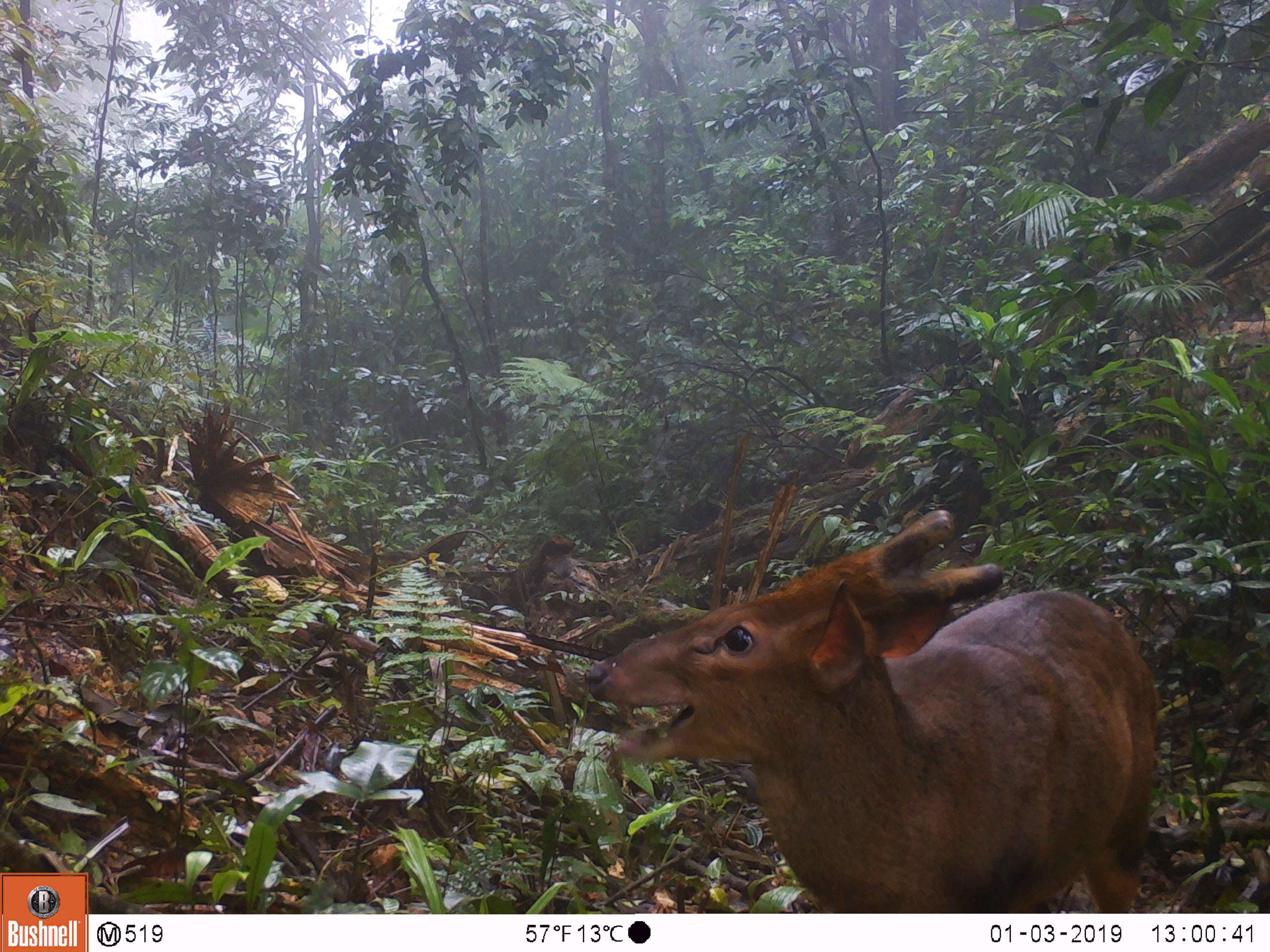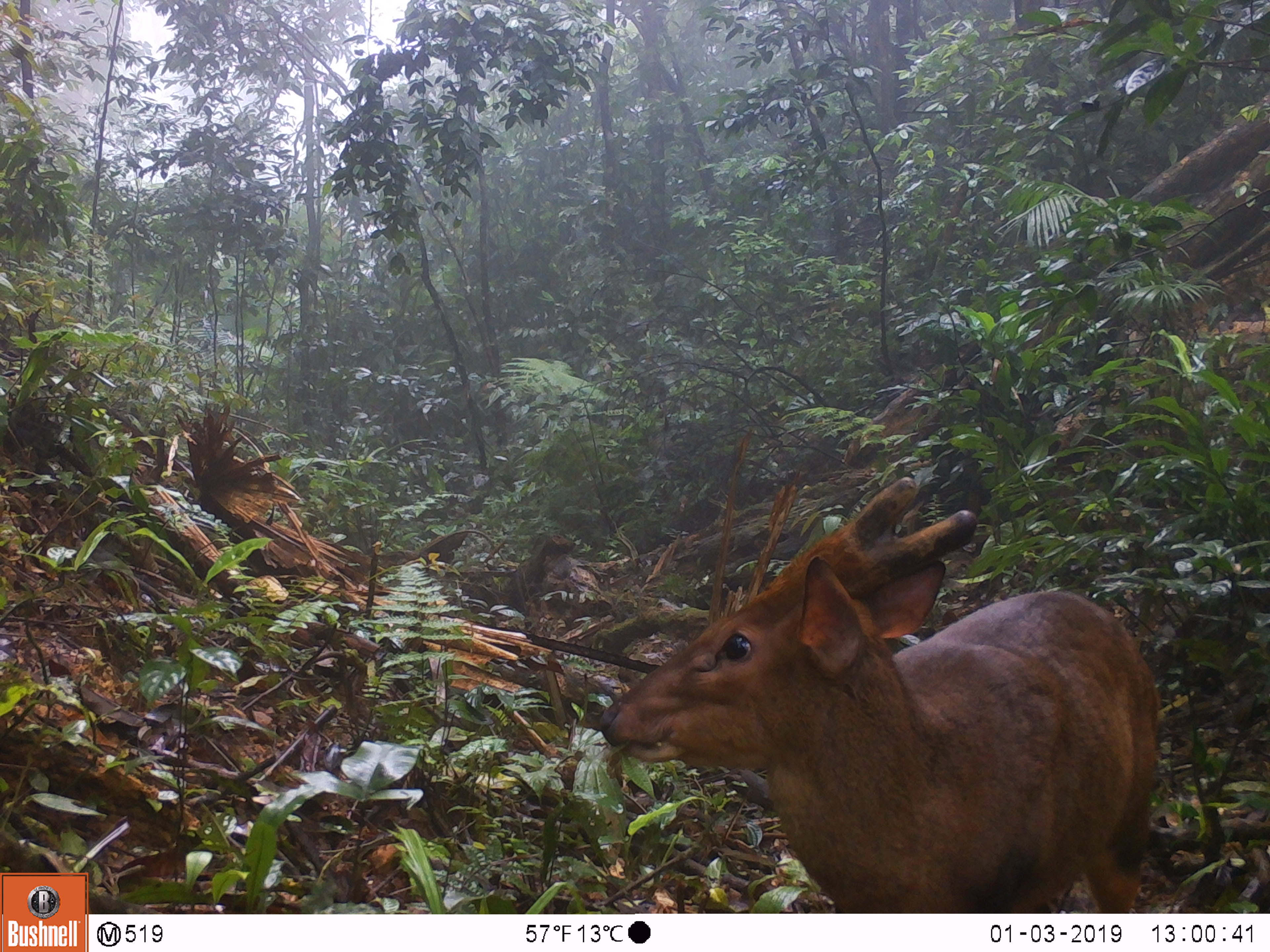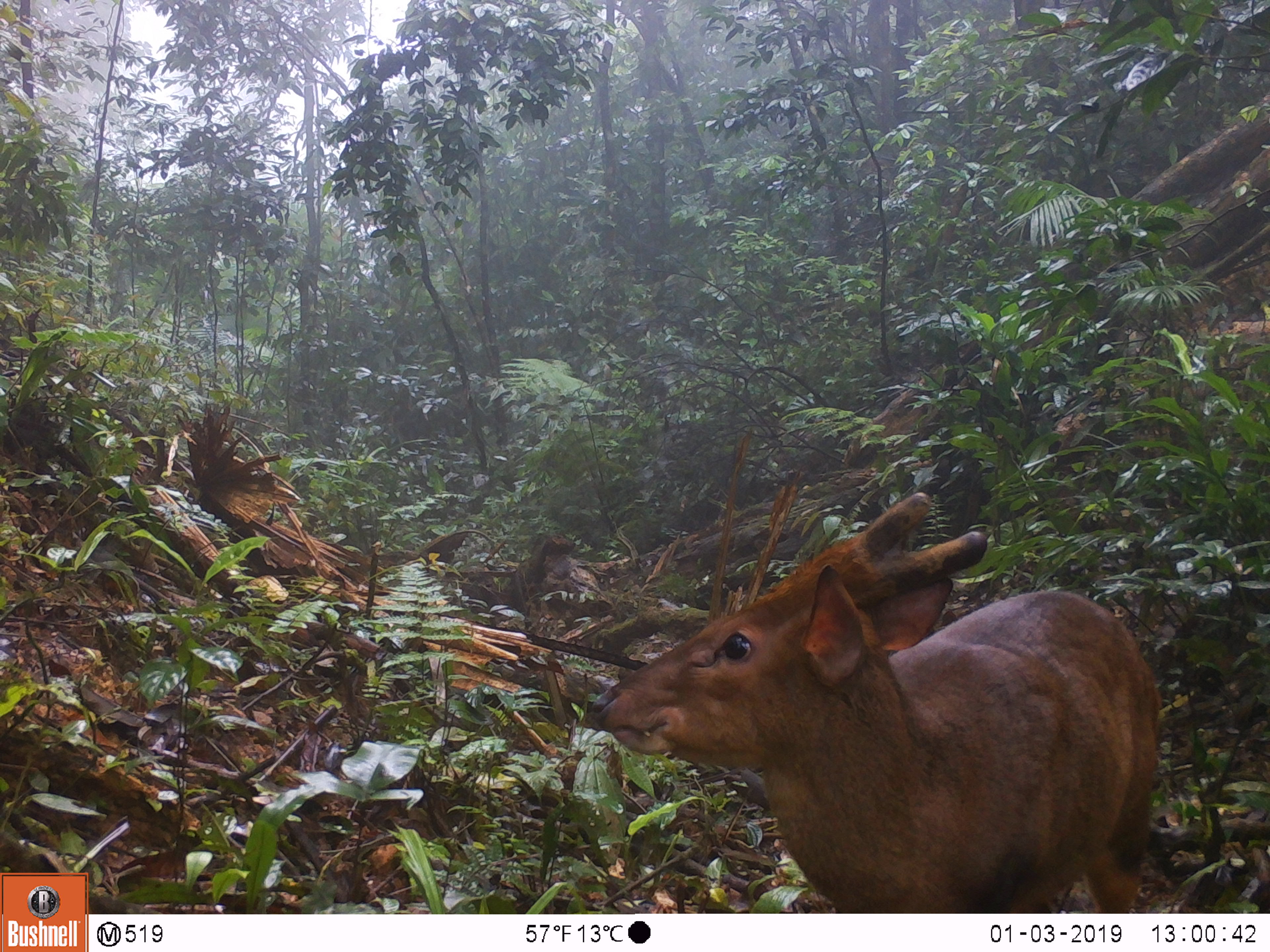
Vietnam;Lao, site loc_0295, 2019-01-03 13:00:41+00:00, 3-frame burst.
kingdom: Animalia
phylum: Chordata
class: Mammalia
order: Artiodactyla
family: Cervidae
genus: Muntiacus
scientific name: Muntiacus vuquangensis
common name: large-antlered muntjac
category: large antlered muntjac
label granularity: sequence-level